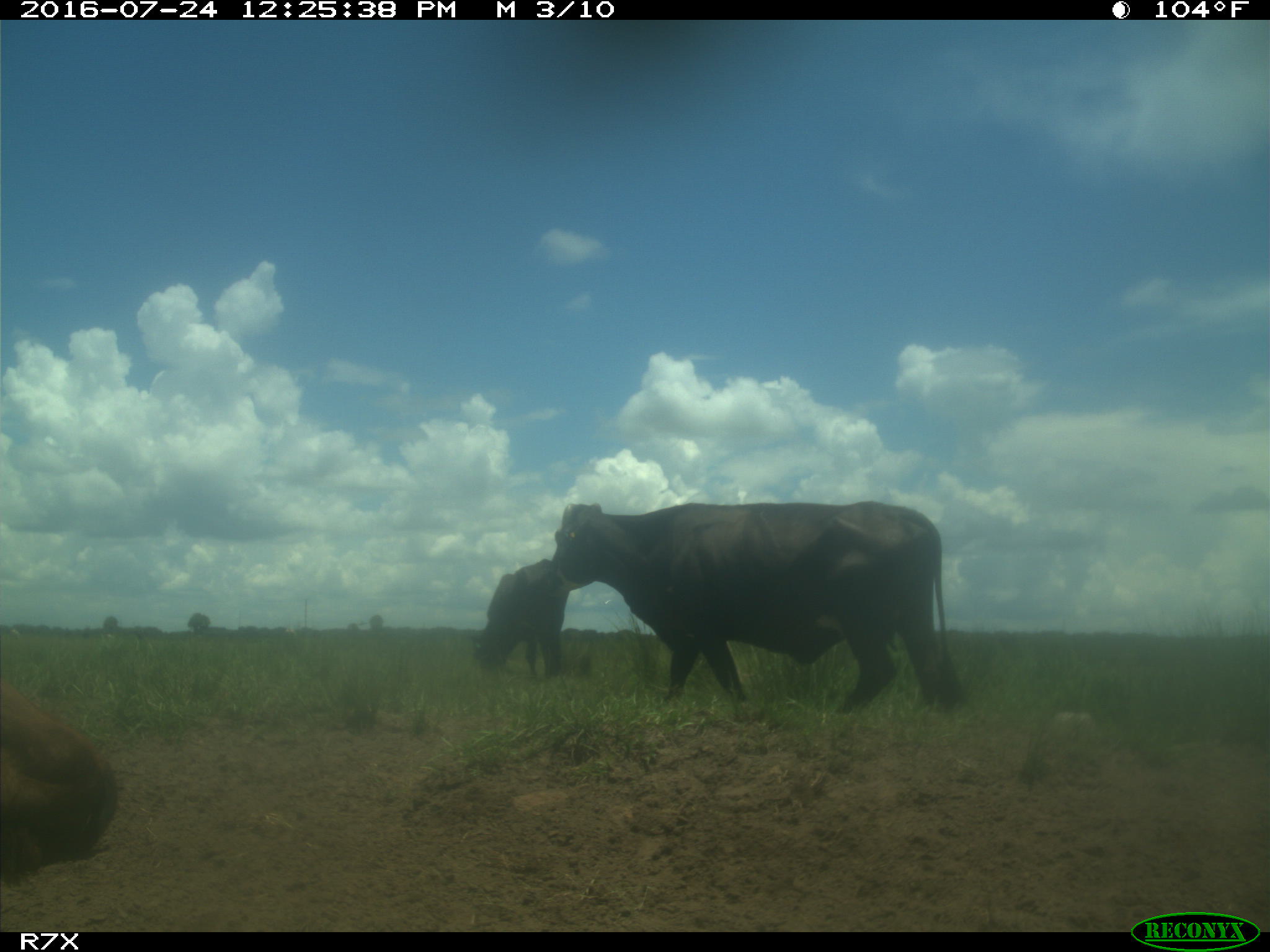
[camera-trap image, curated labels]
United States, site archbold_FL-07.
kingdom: Animalia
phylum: Chordata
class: Mammalia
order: Artiodactyla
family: Bovidae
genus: Bos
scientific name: Bos taurus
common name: domestic cow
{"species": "Bos taurus (domestic cow)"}